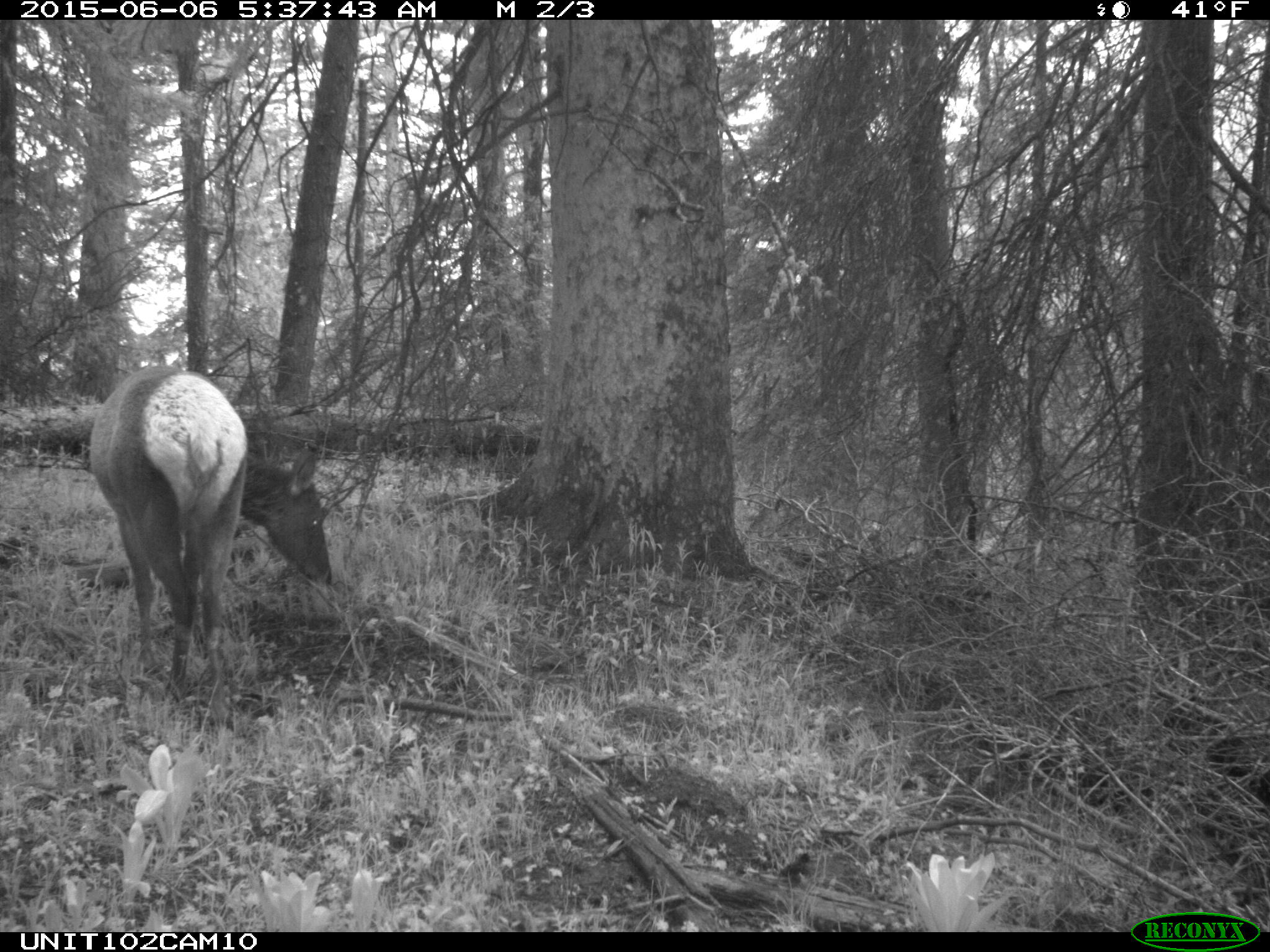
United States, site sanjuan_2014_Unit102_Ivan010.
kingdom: Animalia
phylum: Chordata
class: Mammalia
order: Artiodactyla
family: Cervidae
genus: Cervus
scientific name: Cervus elaphus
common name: red deer